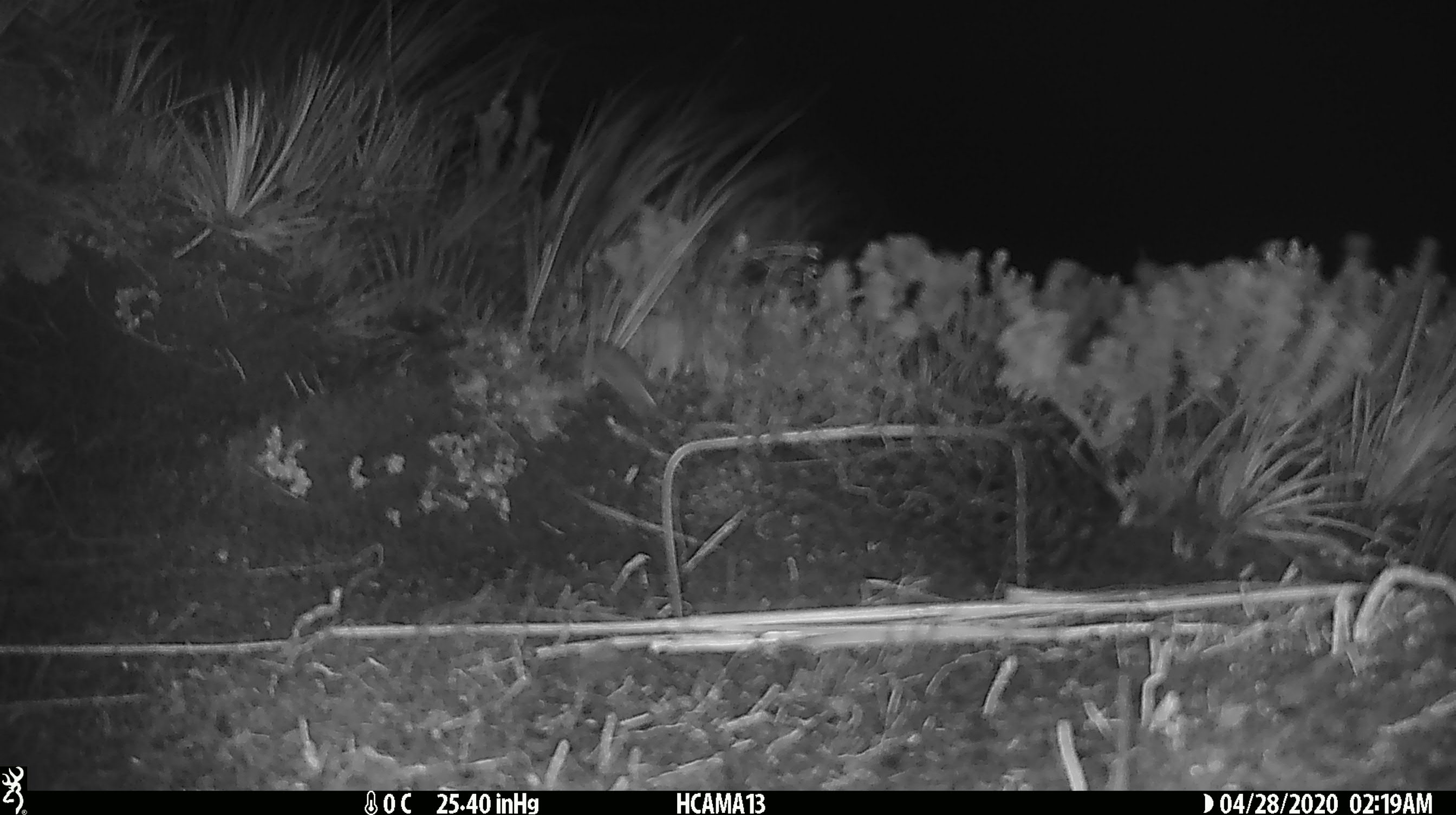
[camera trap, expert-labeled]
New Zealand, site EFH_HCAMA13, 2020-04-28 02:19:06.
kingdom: Animalia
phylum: Chordata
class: Mammalia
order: Rodentia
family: Muridae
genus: Mus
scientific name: Mus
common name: mouse